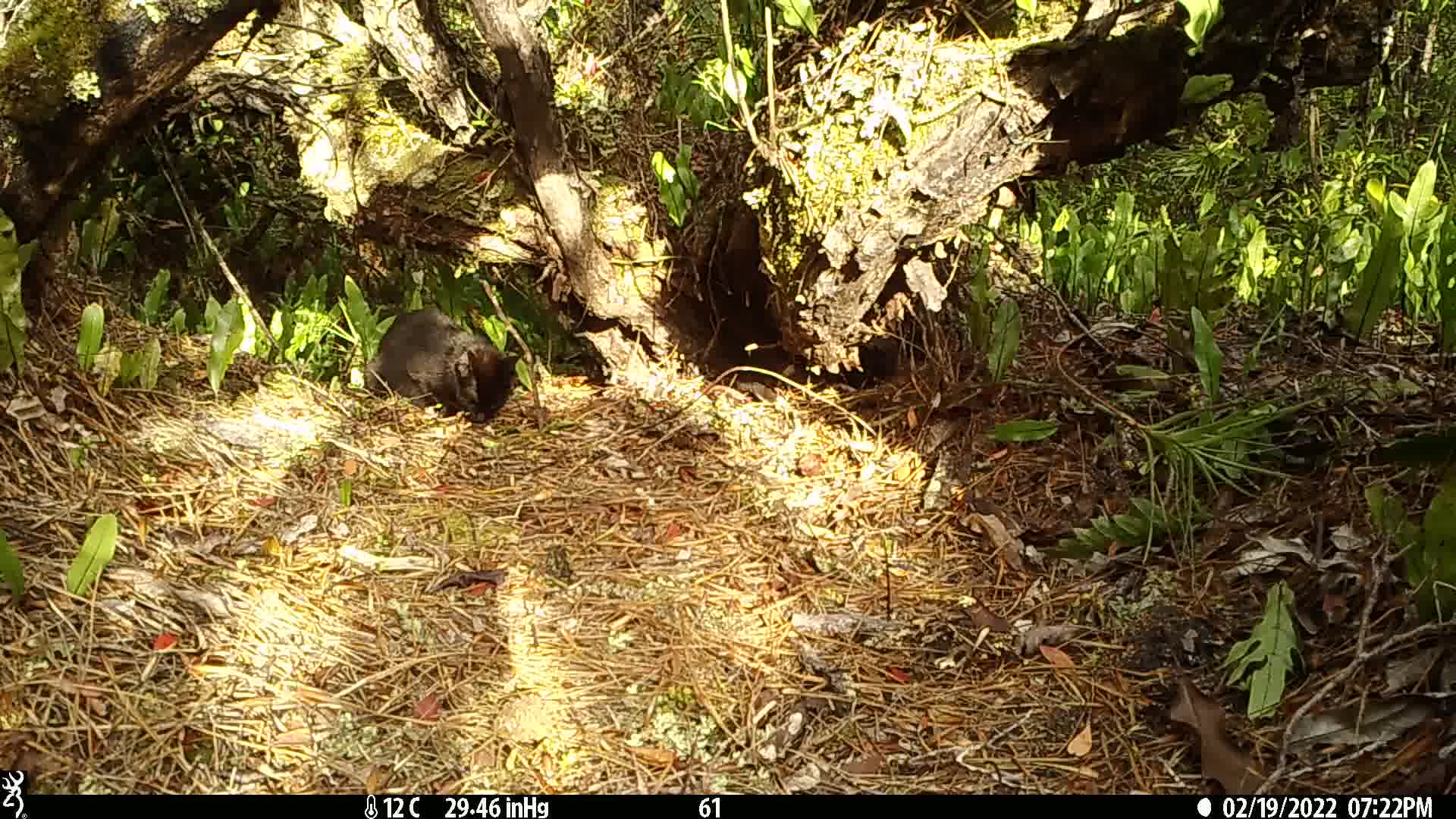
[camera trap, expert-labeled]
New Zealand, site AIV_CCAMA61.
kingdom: Animalia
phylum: Chordata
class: Mammalia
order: Carnivora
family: Felidae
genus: Felis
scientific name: Felis catus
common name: domestic cat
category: cat